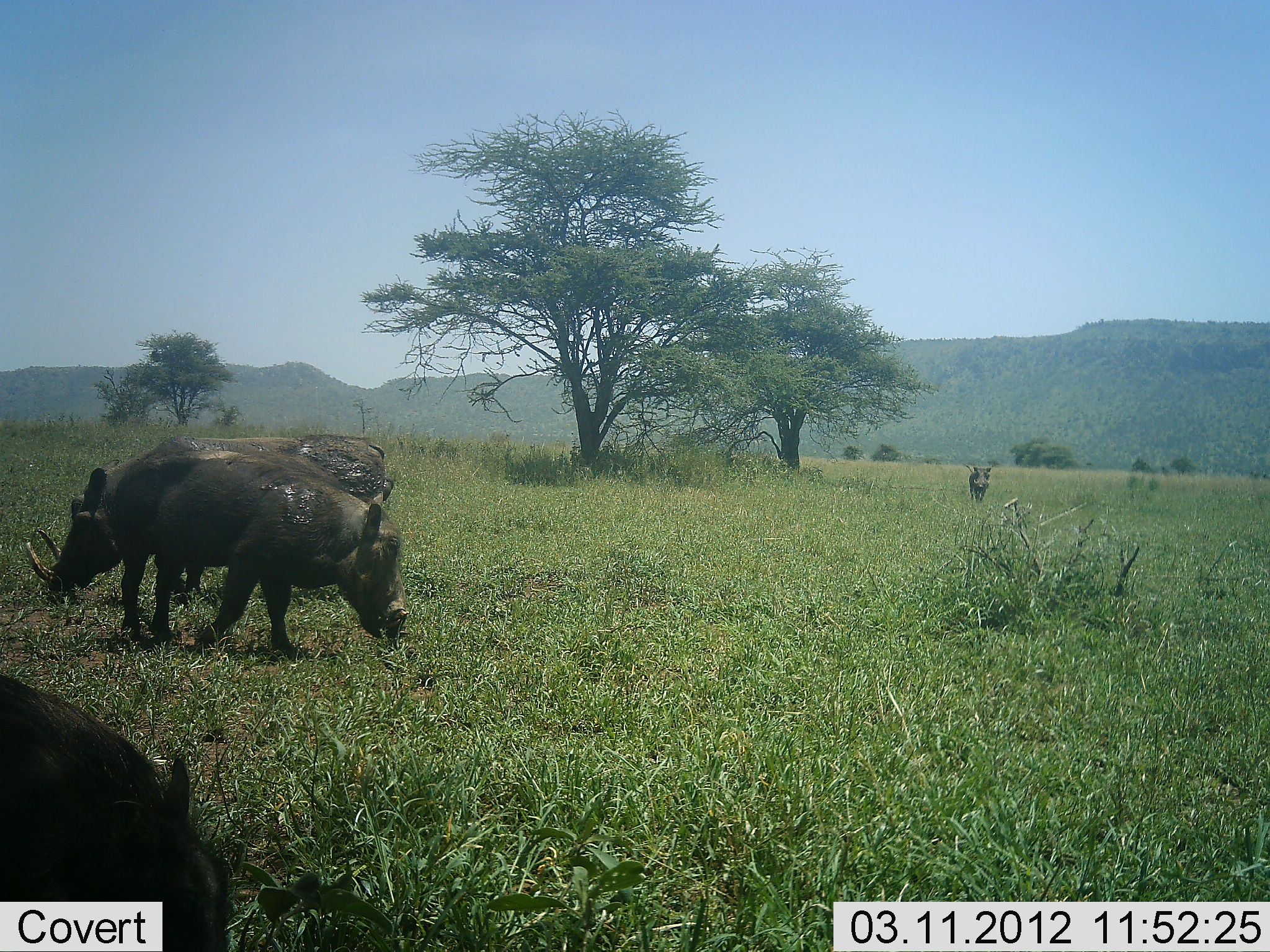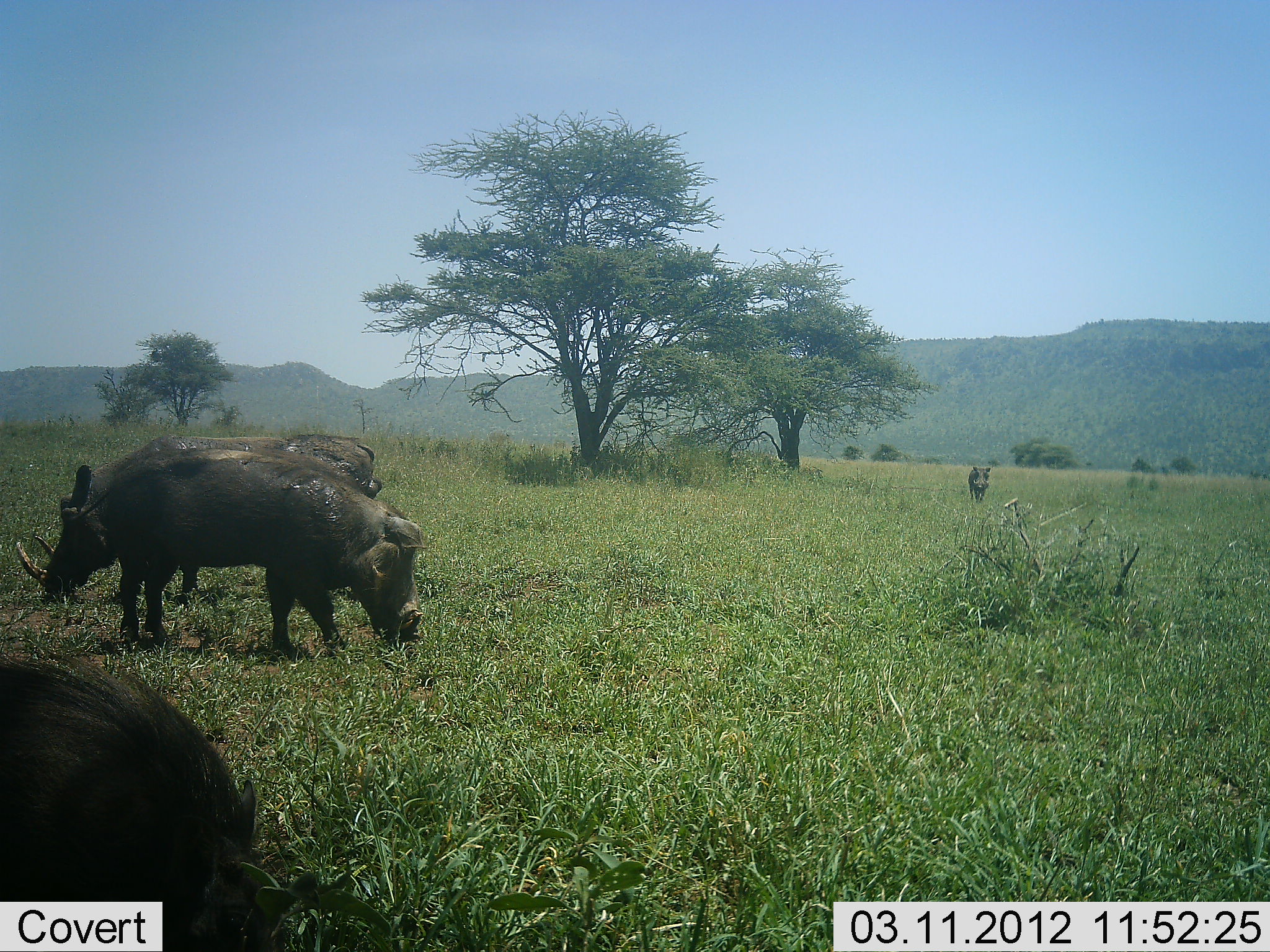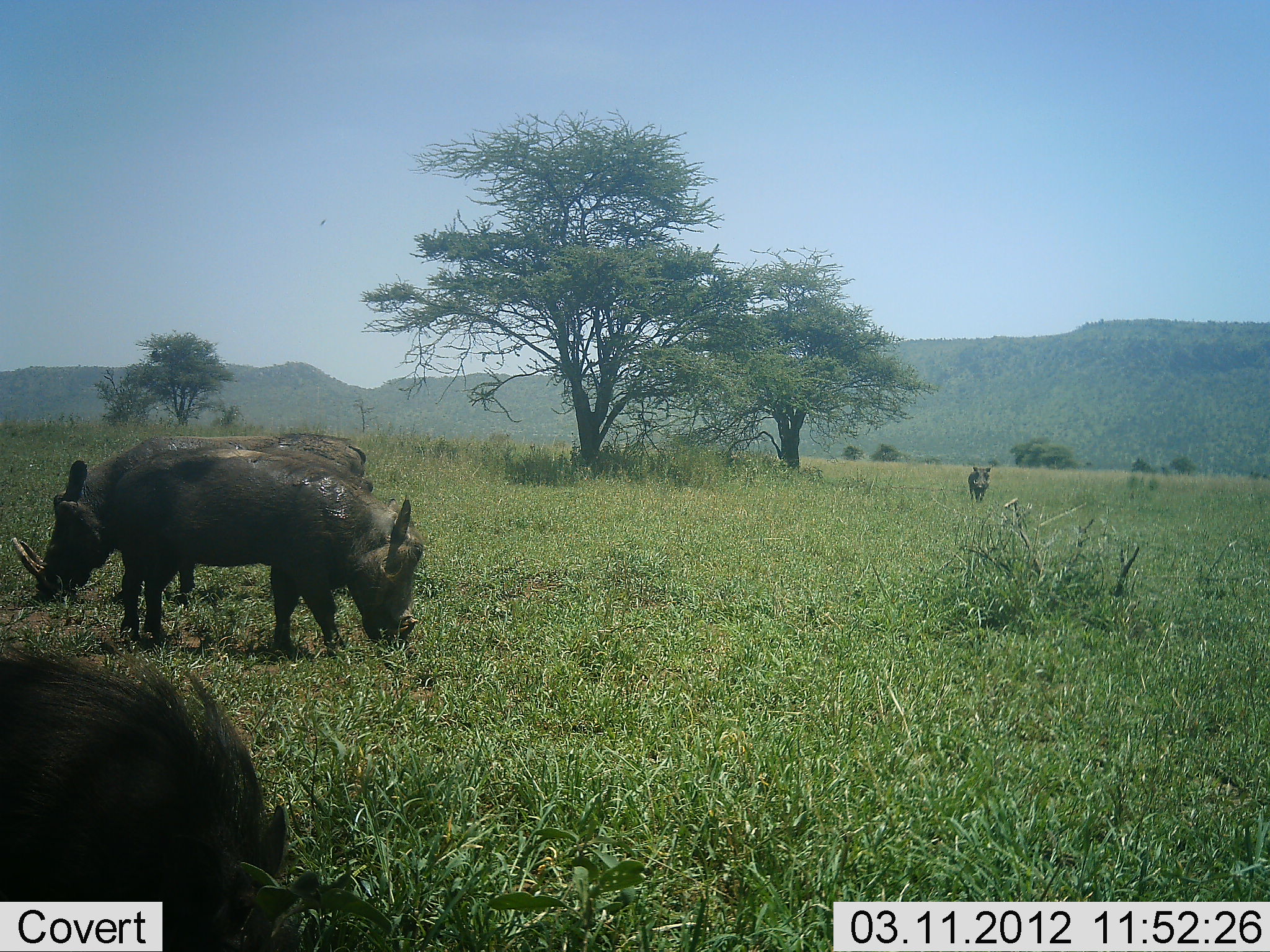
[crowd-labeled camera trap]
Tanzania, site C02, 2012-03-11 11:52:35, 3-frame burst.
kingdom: Animalia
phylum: Chordata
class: Mammalia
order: Artiodactyla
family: Suidae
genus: Phacochoerus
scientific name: Phacochoerus africanus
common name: warthog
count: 4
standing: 50%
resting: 0%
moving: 8%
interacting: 0%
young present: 0%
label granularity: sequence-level